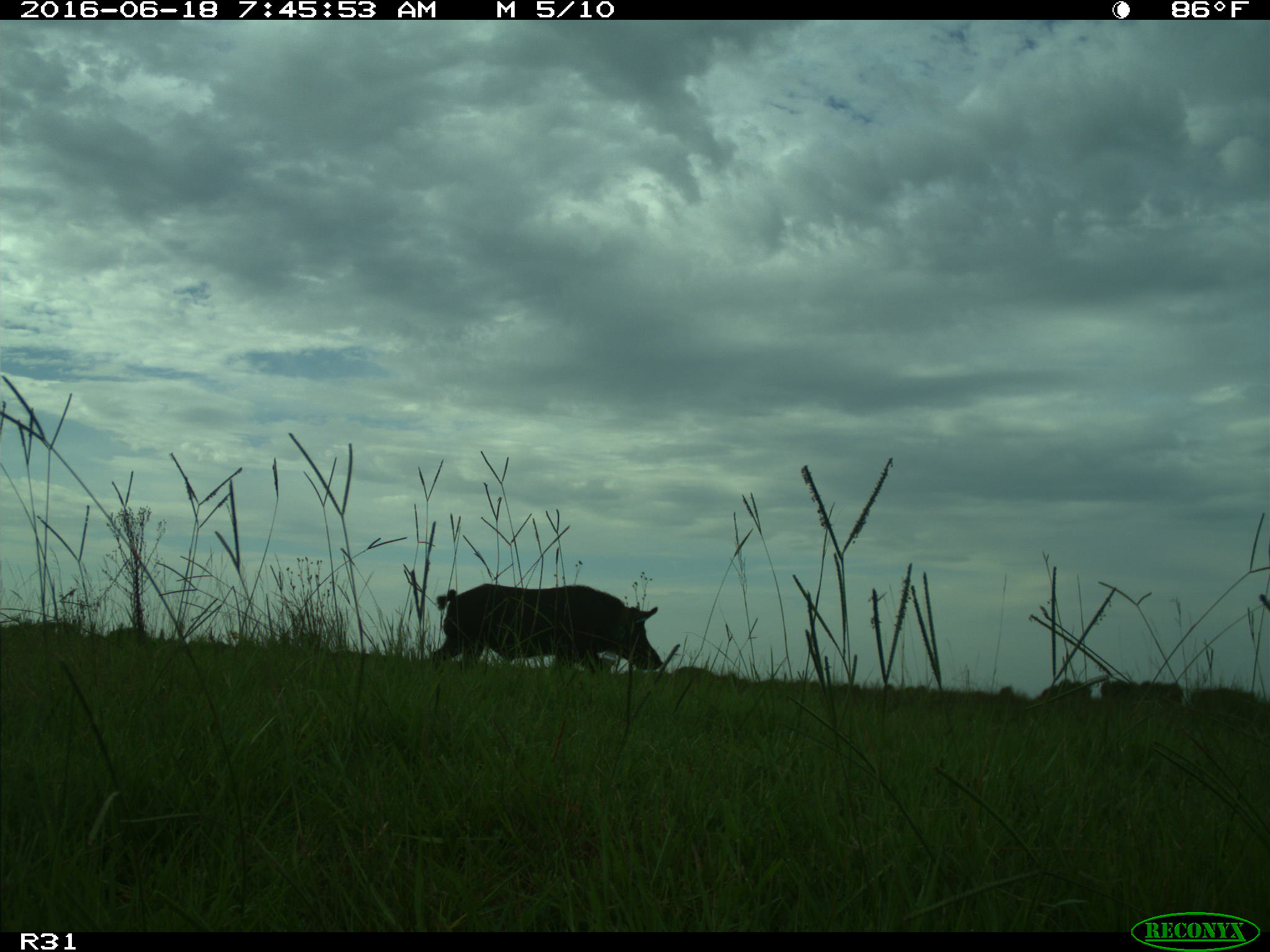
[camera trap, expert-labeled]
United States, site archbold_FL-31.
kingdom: Animalia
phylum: Chordata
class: Mammalia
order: Artiodactyla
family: Suidae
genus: Sus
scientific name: Sus scrofa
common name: wild boar